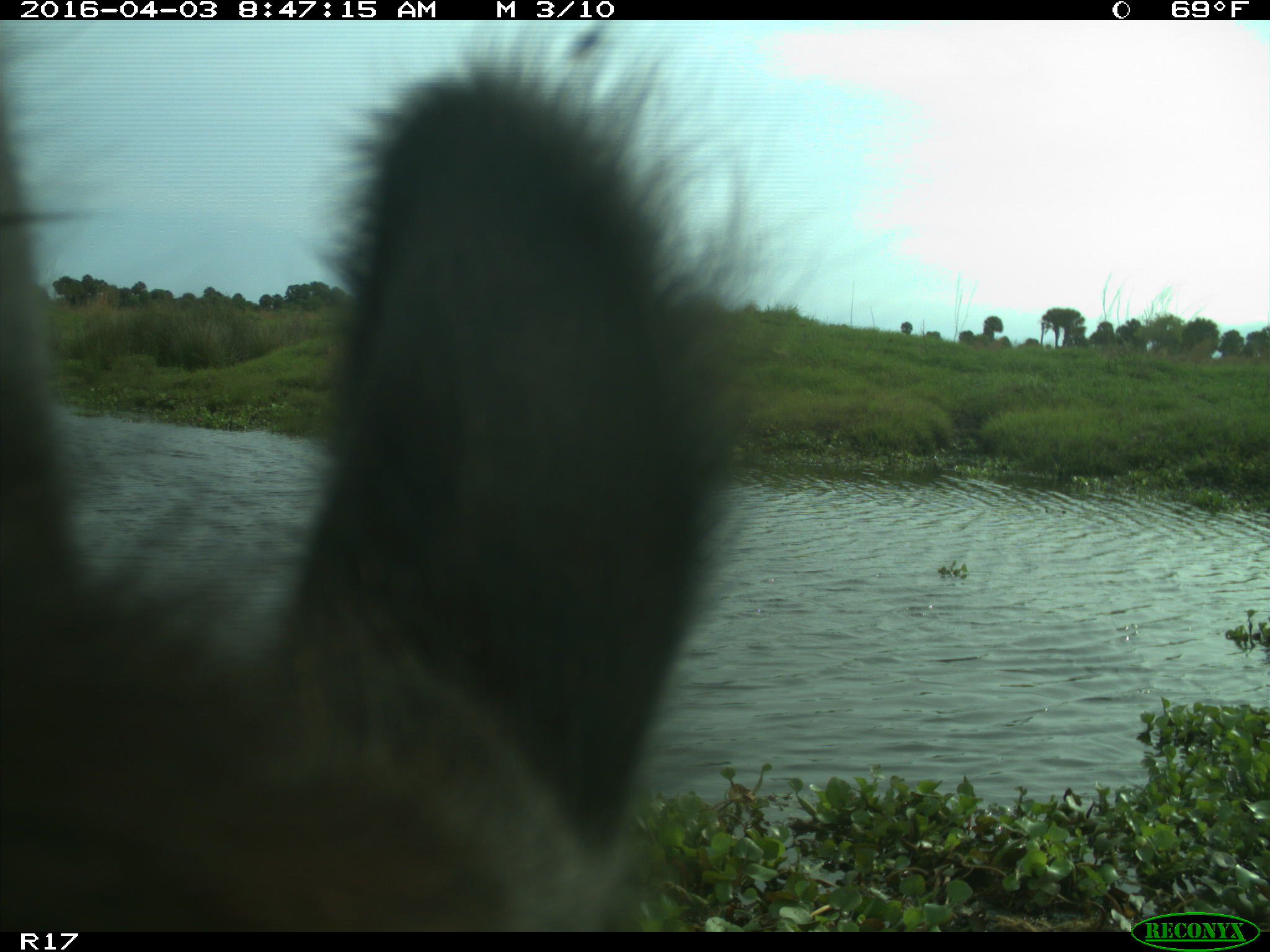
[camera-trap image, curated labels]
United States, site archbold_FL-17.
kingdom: Animalia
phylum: Chordata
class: Mammalia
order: Artiodactyla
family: Bovidae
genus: Bos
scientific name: Bos taurus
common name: domestic cow